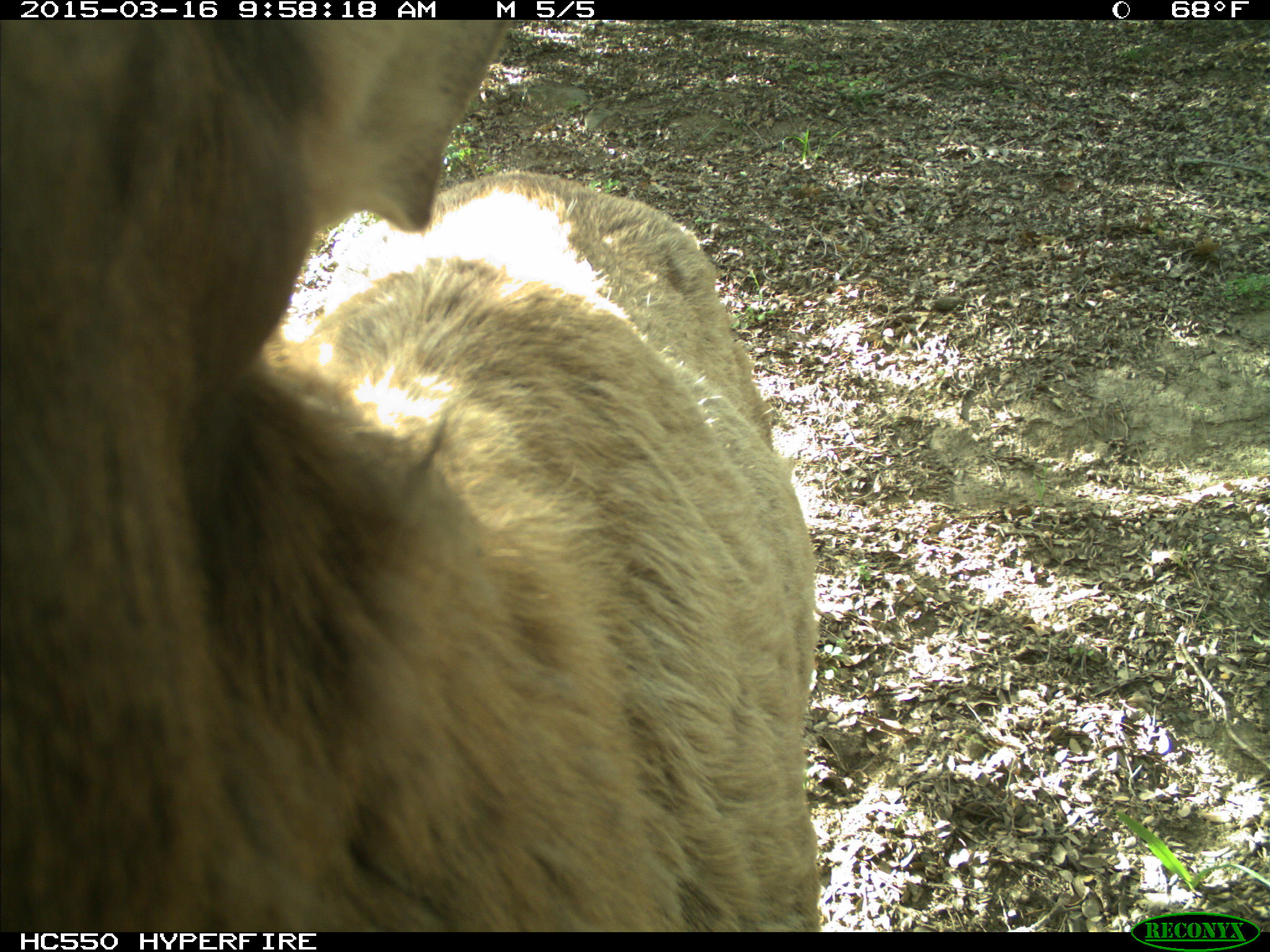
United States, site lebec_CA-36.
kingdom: Animalia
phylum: Chordata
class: Mammalia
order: Artiodactyla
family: Cervidae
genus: Cervus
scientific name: Cervus canadensis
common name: elk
Cervus canadensis (elk).